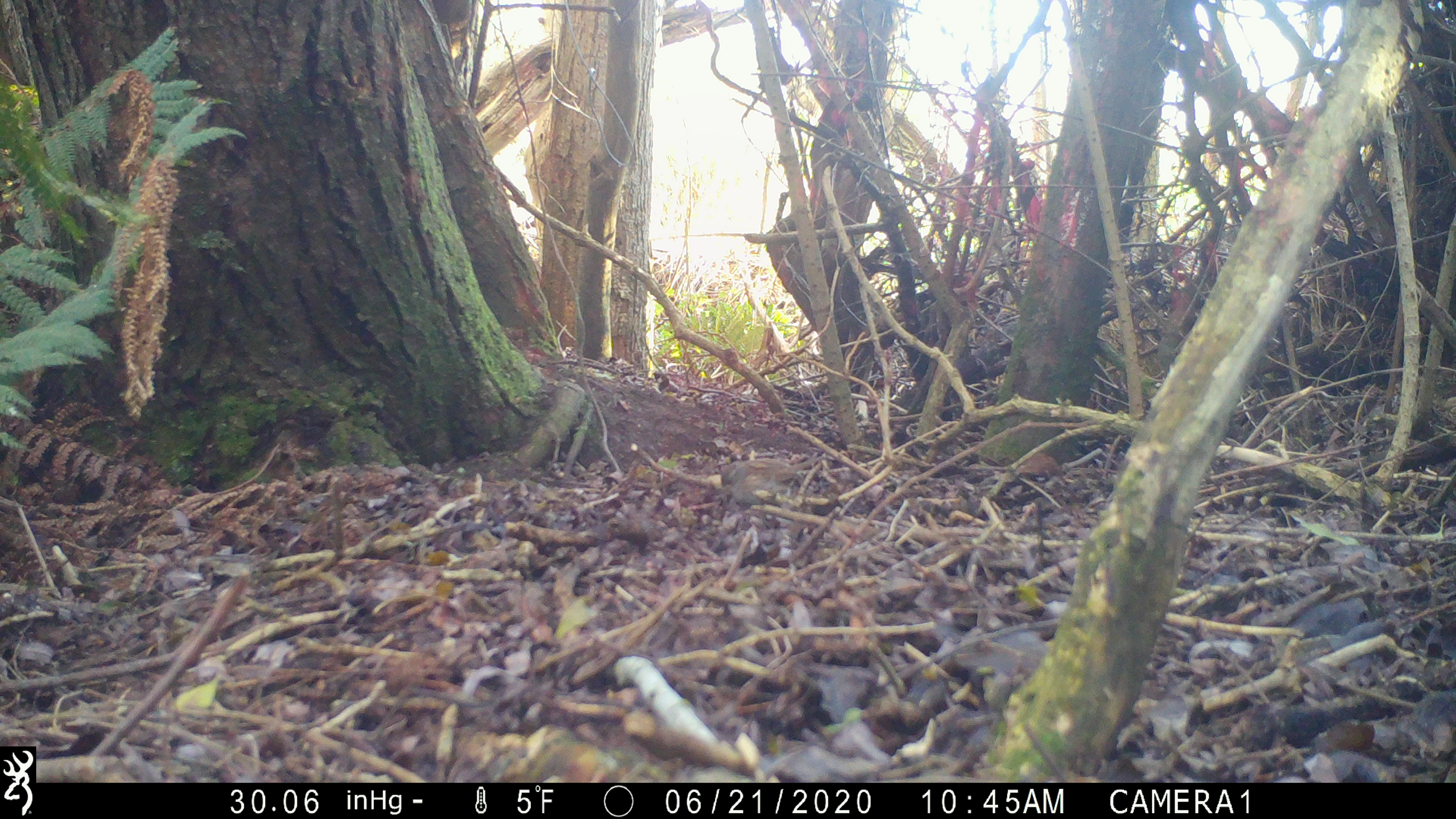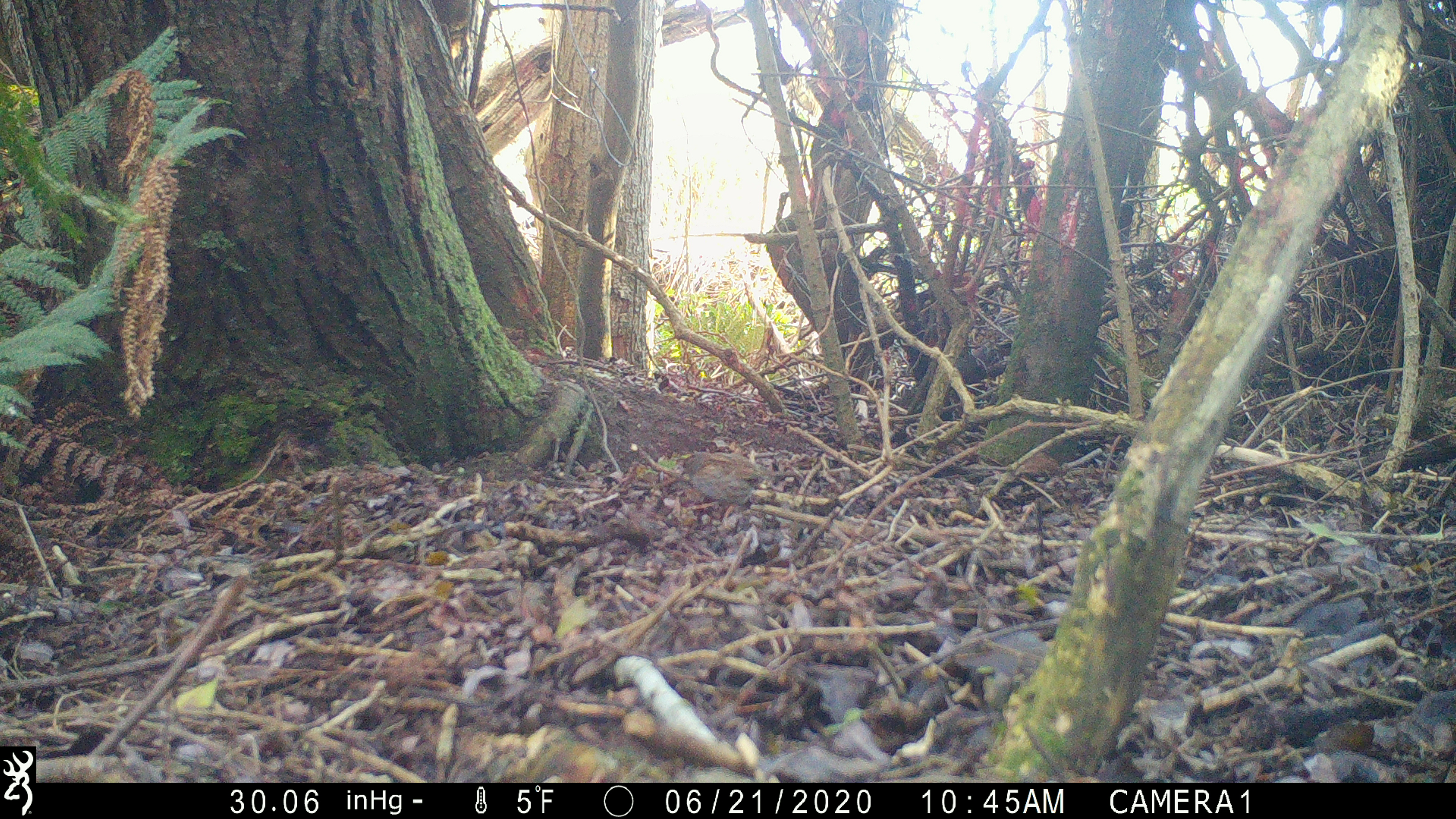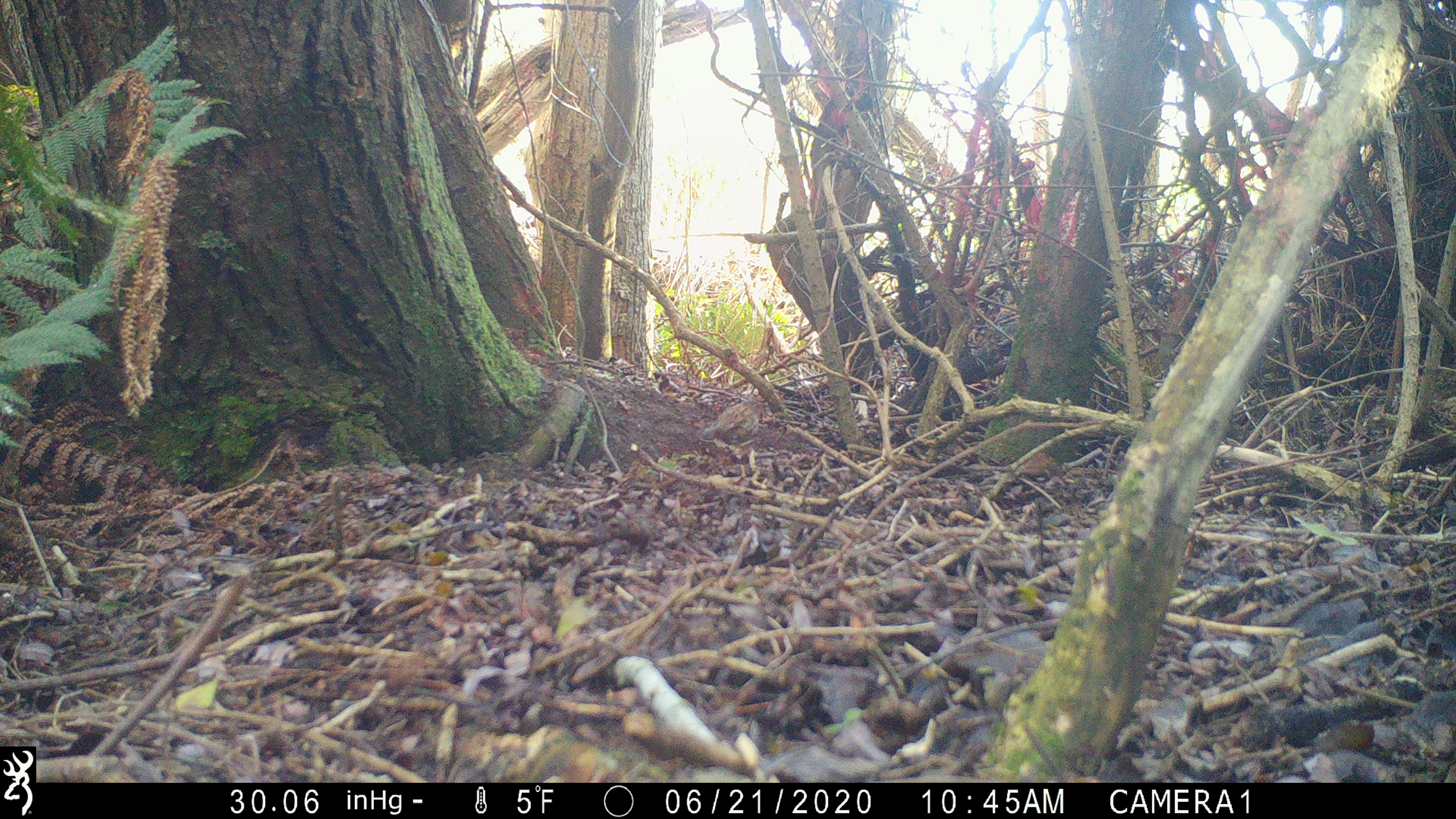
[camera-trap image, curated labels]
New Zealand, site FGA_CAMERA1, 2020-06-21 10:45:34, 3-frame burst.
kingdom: Animalia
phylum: Chordata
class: Aves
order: Passeriformes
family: Prunellidae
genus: Prunella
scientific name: Prunella modularis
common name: dunnock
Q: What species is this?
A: Dunnock (Prunella modularis).